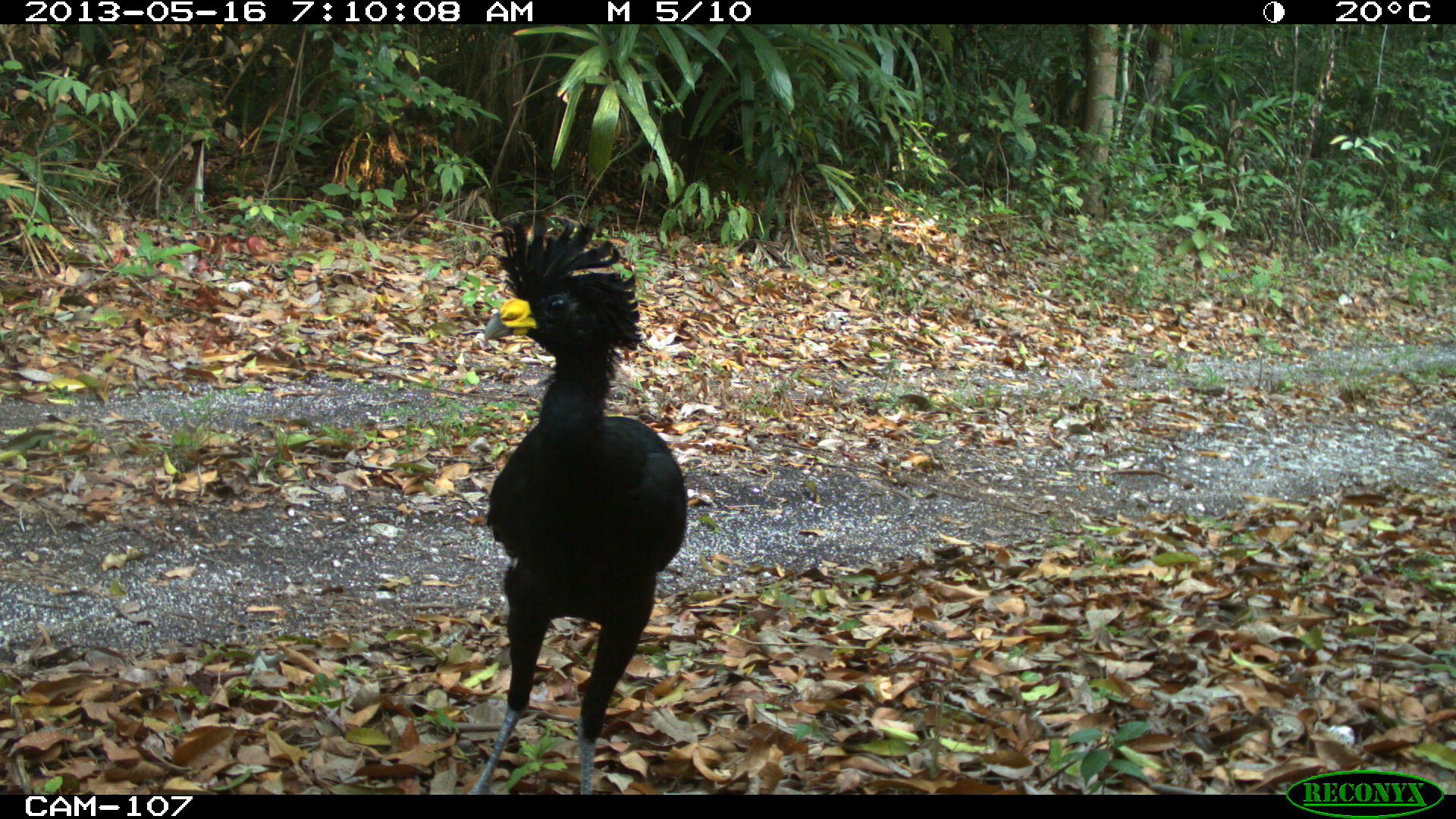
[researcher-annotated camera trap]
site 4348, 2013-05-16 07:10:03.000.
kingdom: Animalia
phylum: Chordata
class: Aves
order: Galliformes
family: Cracidae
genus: Crax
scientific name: Crax rubra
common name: great curassow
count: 2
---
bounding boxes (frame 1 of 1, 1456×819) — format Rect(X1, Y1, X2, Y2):
crax rubra: Rect(468, 208, 688, 794)